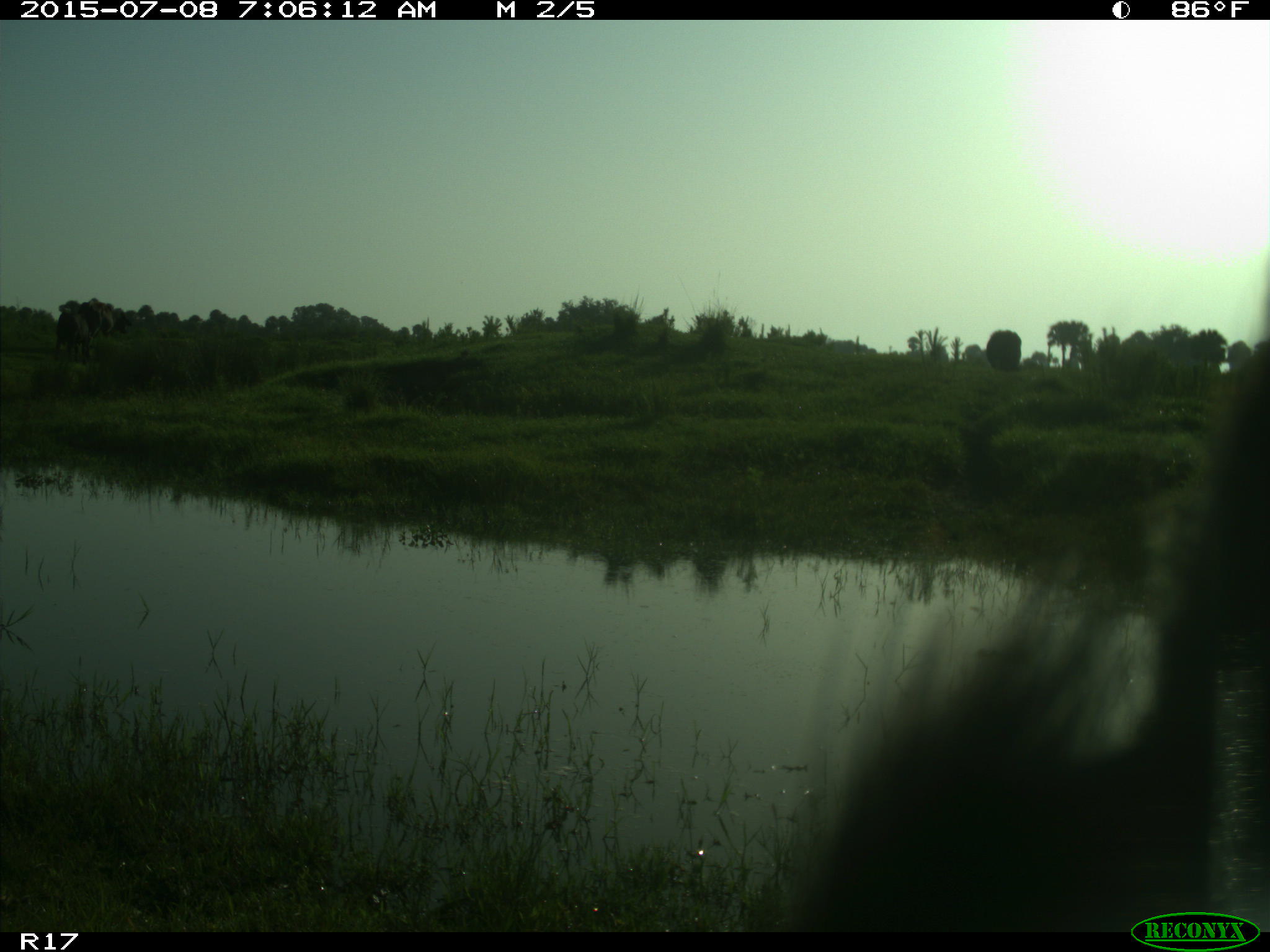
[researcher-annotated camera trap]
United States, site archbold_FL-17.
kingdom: Animalia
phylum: Chordata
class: Mammalia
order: Artiodactyla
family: Bovidae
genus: Bos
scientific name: Bos taurus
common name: domestic cow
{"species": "Bos taurus (domestic cow)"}